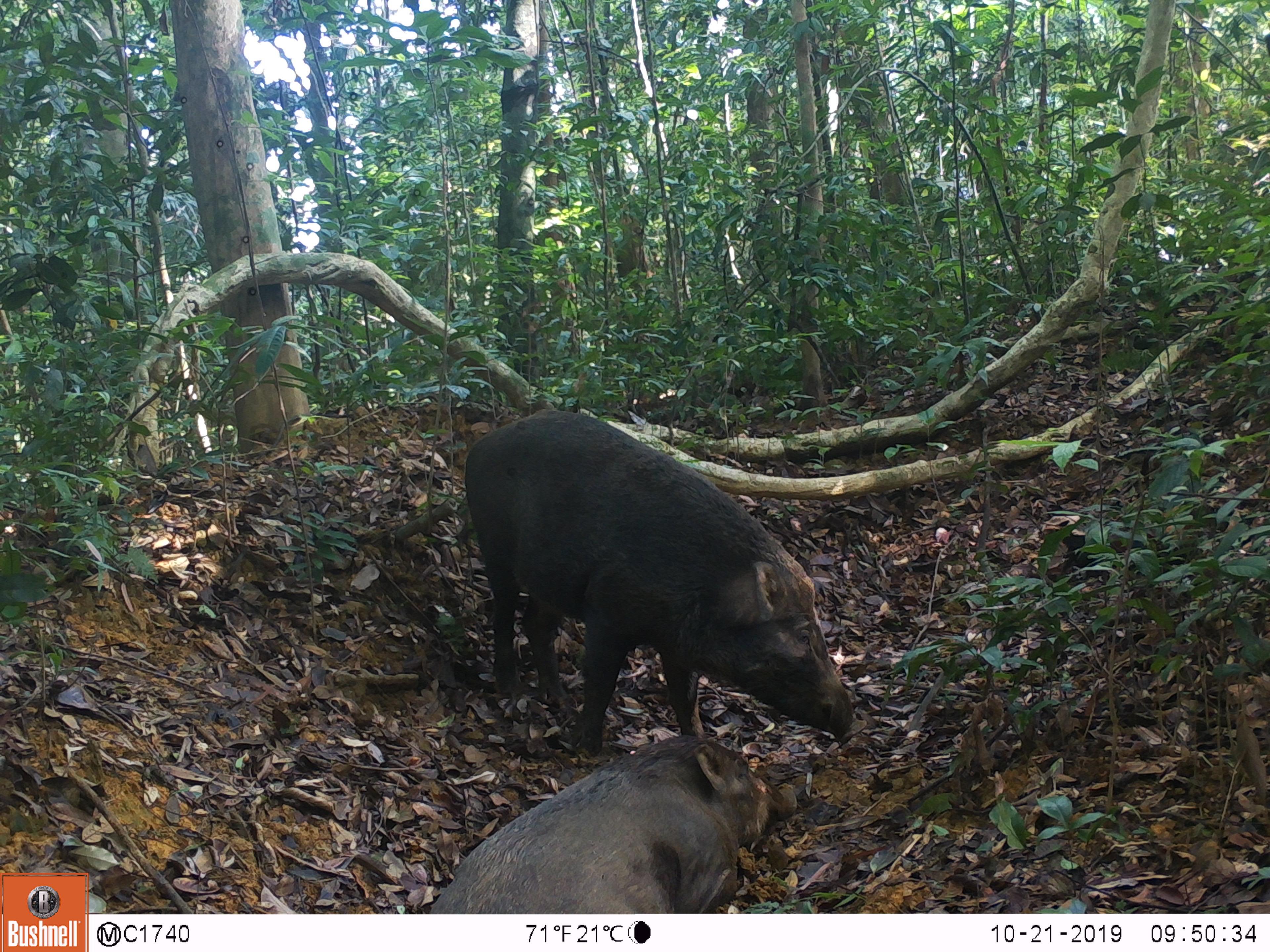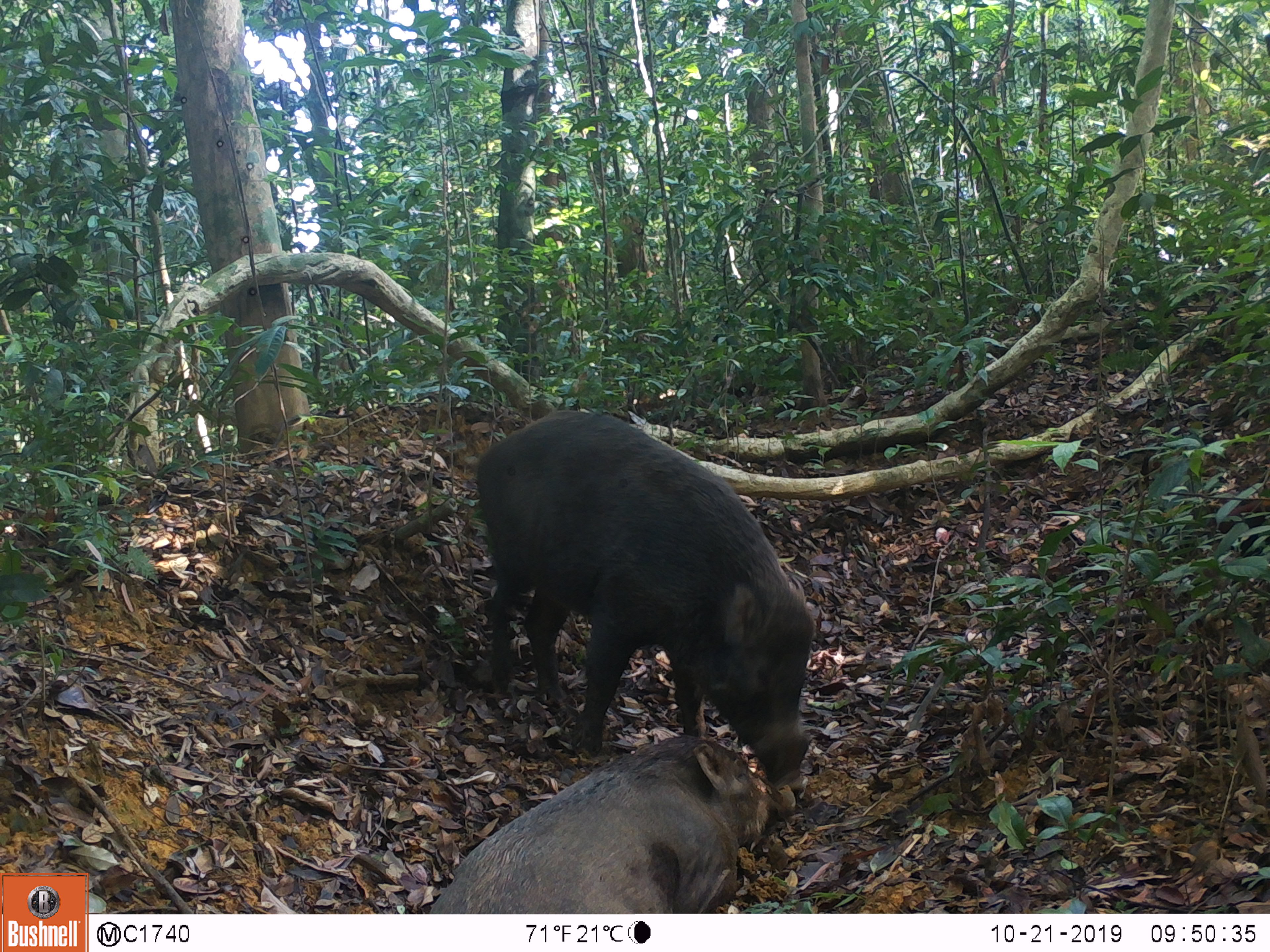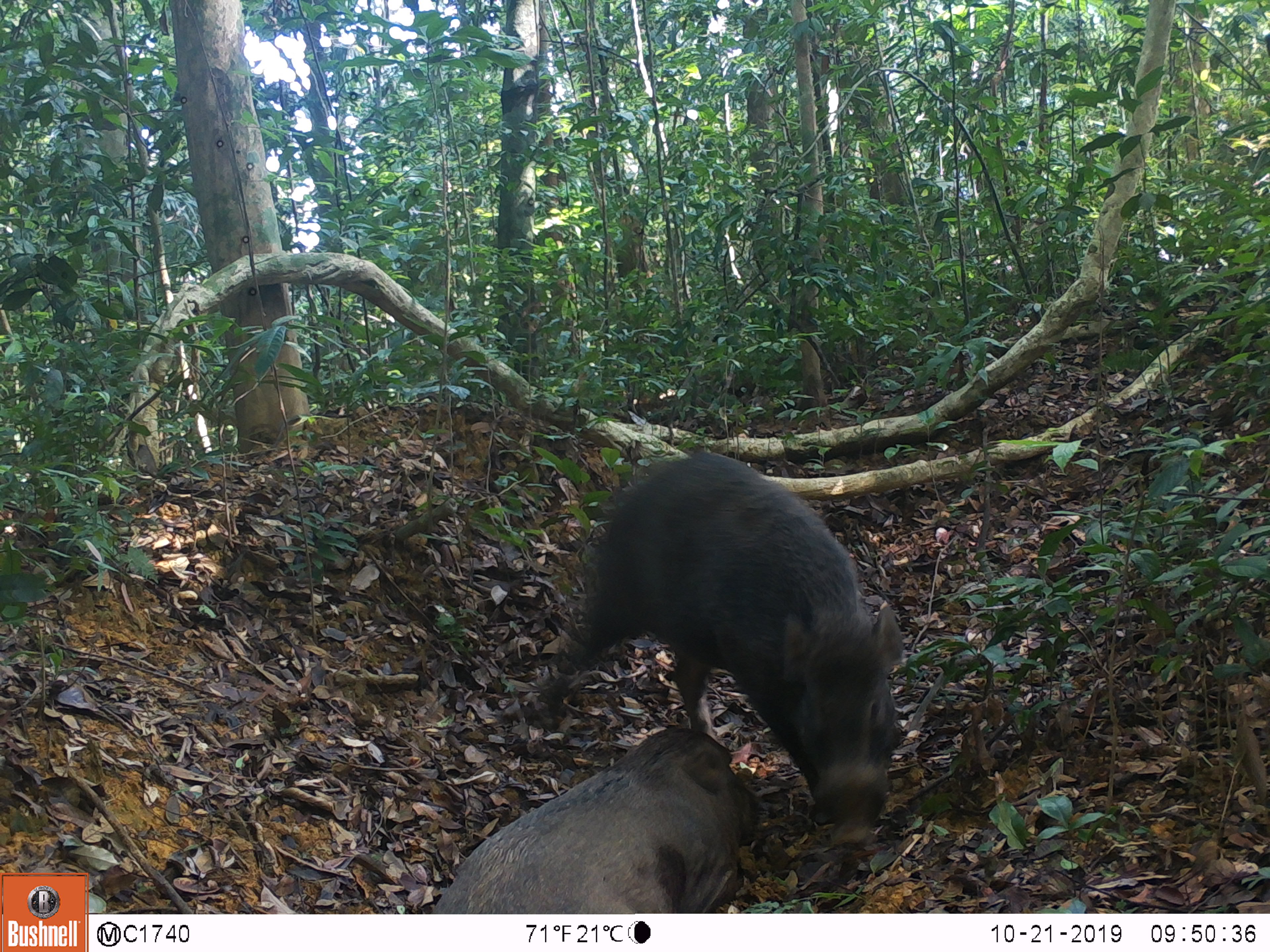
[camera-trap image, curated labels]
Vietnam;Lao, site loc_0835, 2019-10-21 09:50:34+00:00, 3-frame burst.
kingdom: Animalia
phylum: Chordata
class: Mammalia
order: Artiodactyla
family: Suidae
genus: Sus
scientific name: Sus scrofa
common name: eurasian wild pig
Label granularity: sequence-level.